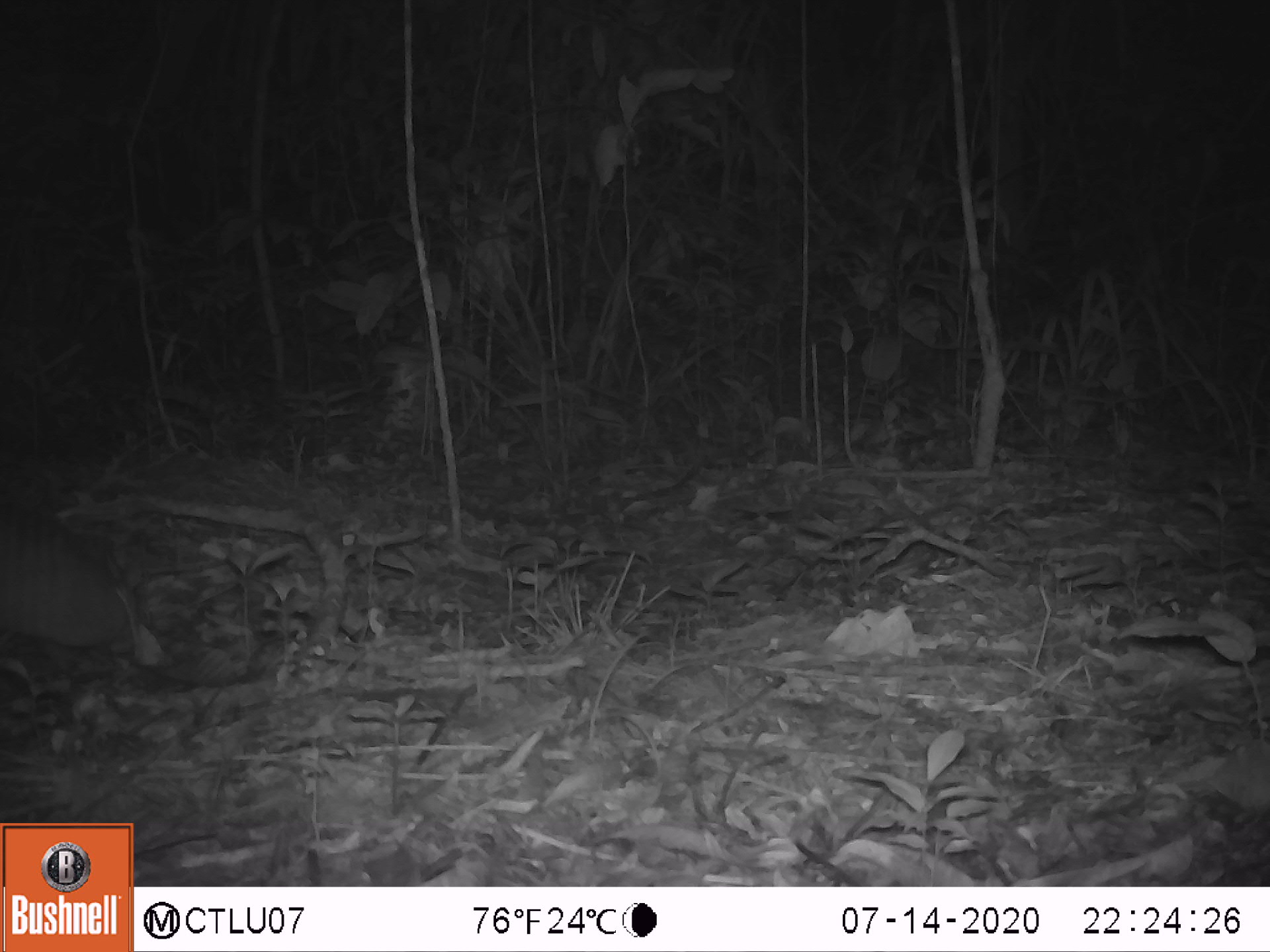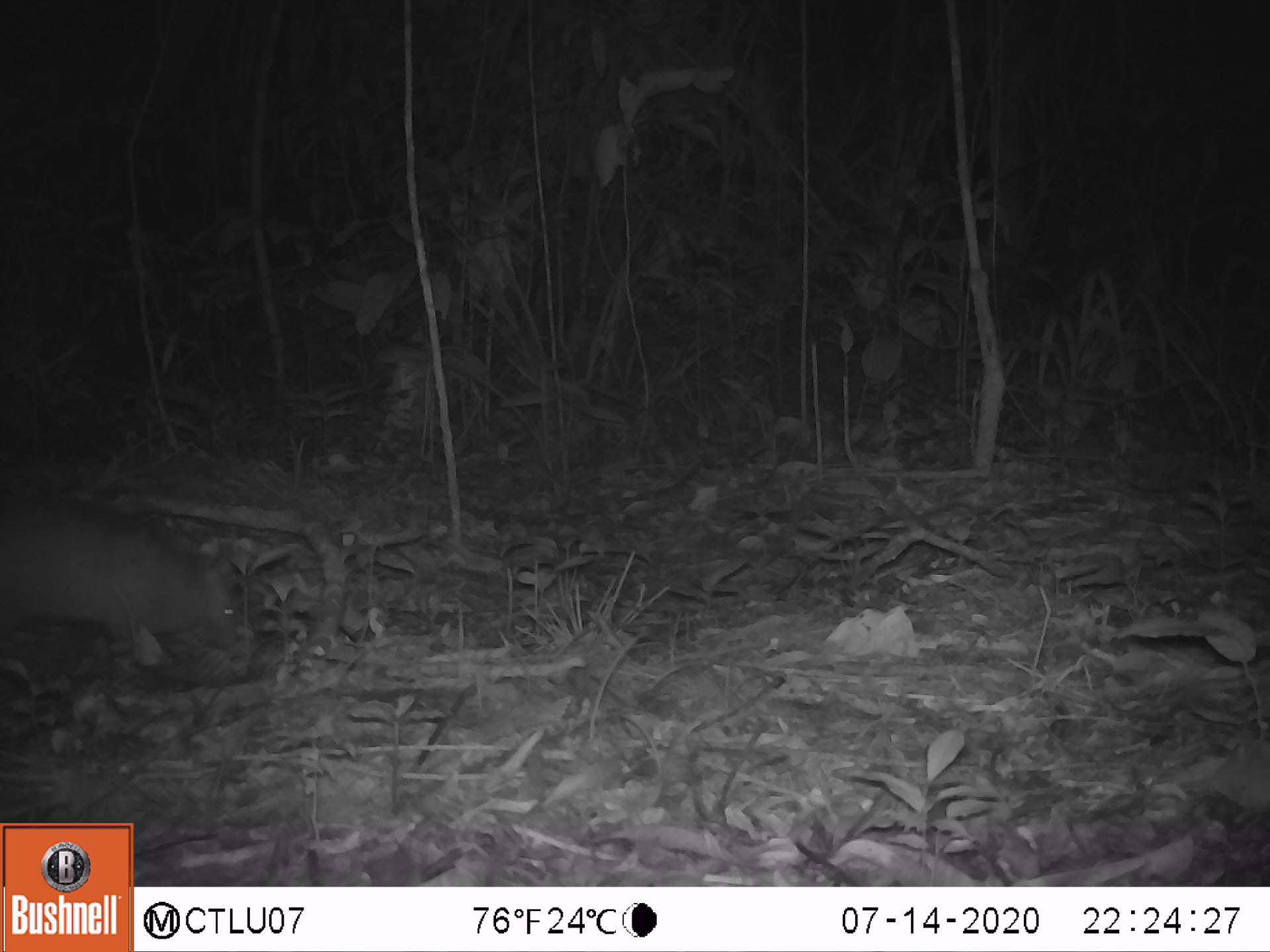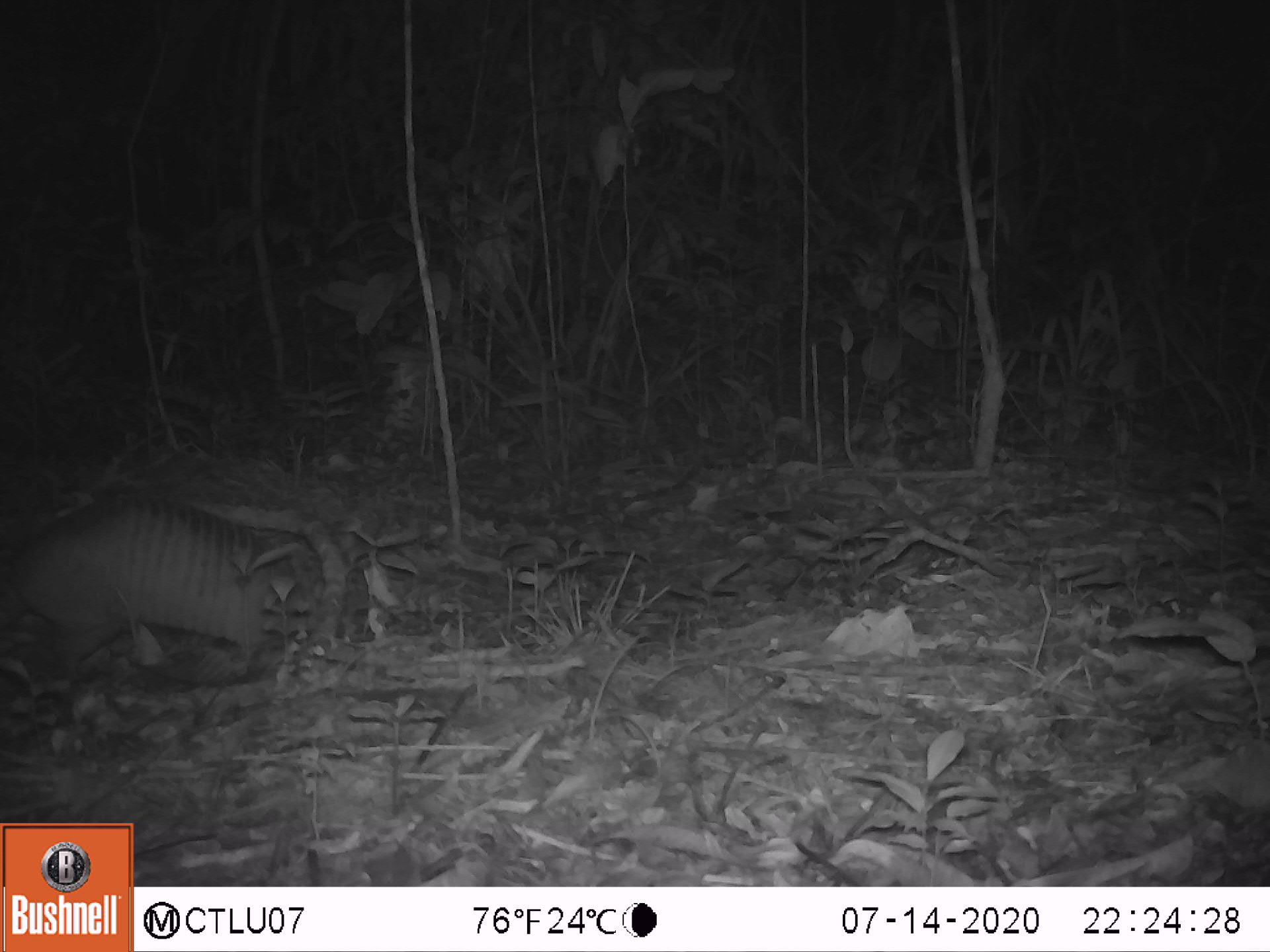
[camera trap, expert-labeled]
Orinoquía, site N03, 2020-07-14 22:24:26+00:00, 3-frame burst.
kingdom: Animalia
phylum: Chordata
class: Mammalia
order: Cingulata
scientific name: Cingulata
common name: armadillo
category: unknown armadillo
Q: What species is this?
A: Unknown armadillo (armadillo) (Cingulata).